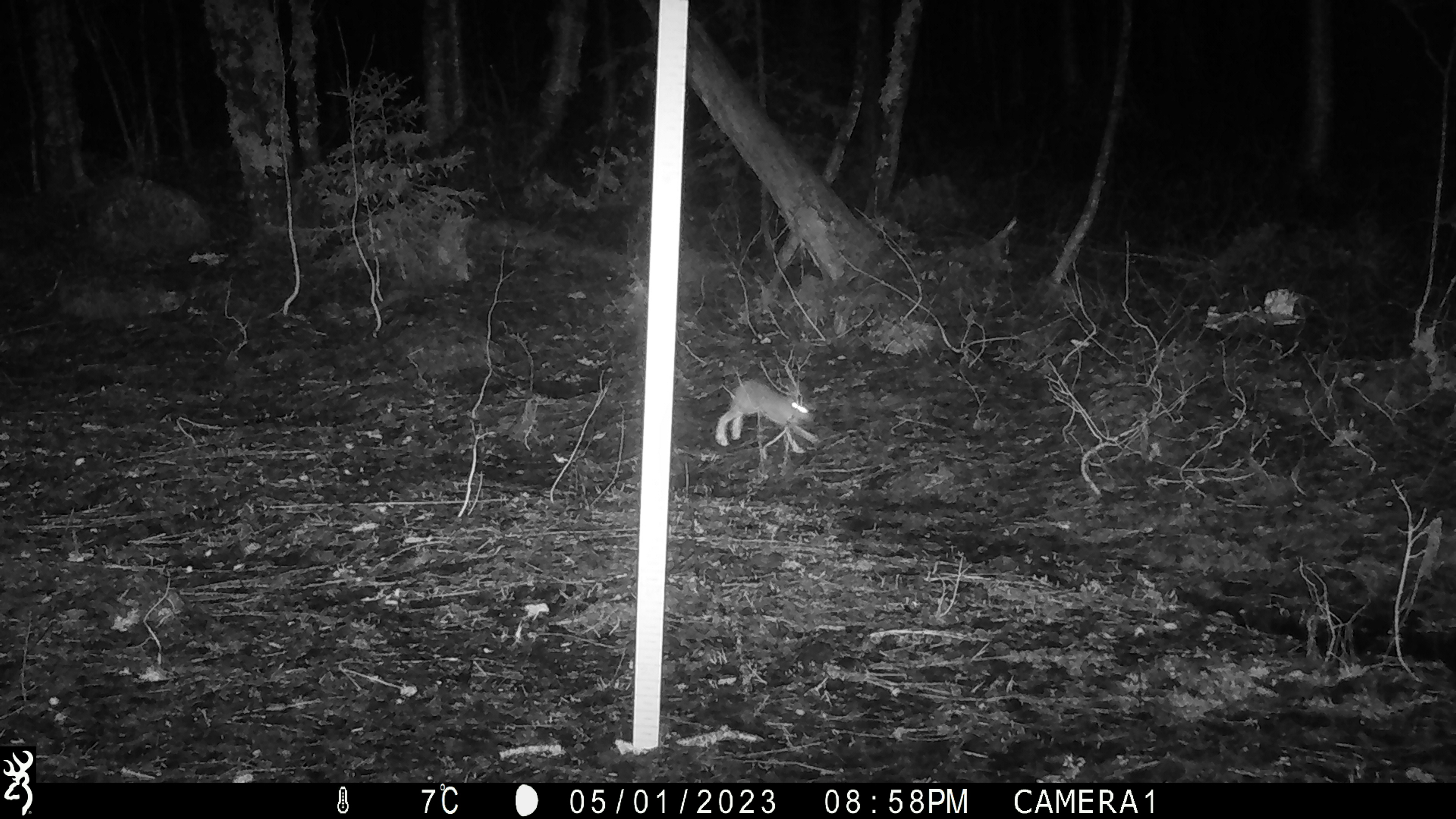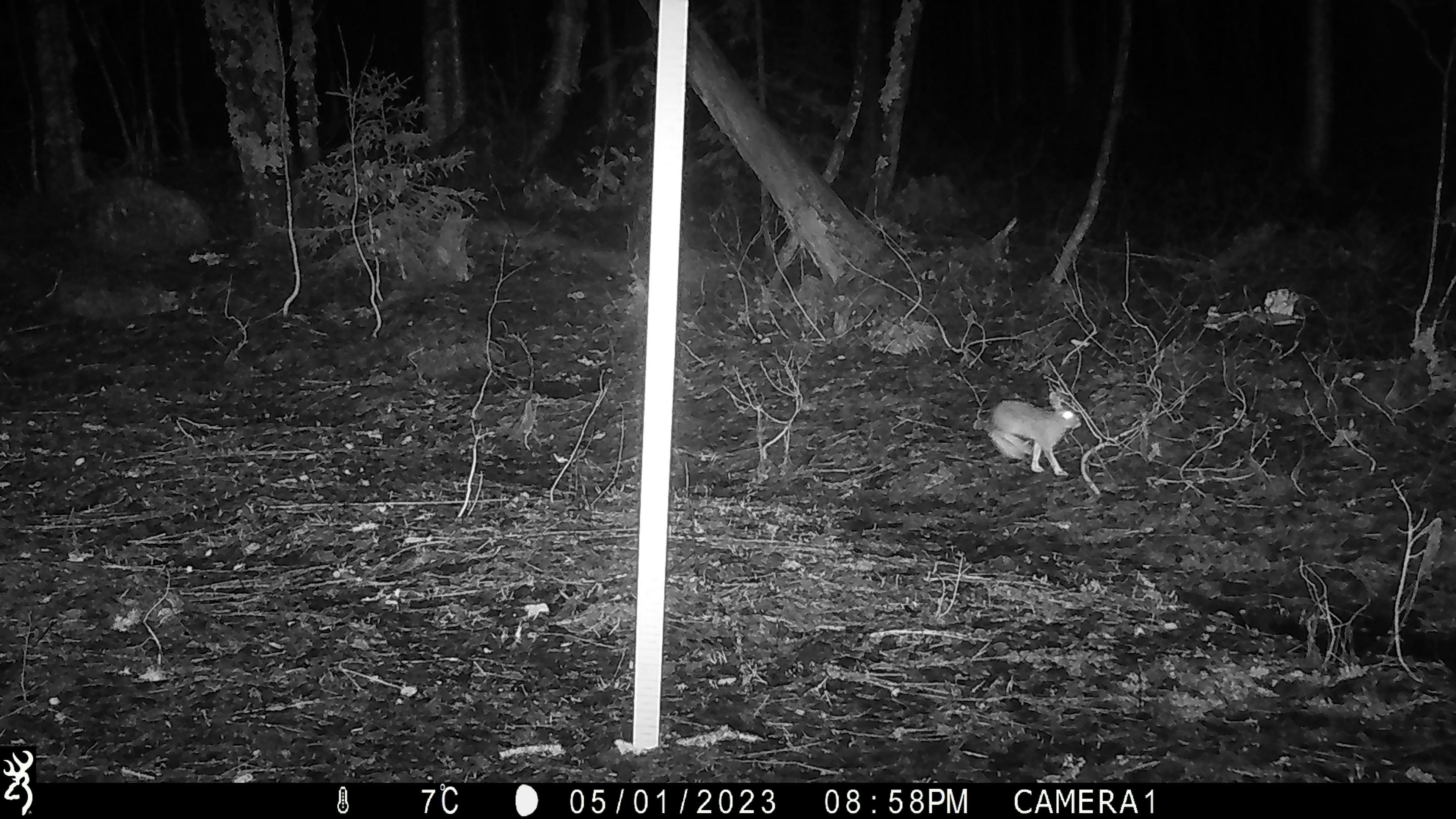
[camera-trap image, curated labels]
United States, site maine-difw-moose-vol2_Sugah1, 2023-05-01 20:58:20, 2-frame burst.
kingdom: Animalia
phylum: Chordata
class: Mammalia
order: Lagomorpha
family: Leporidae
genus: Lepus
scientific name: Lepus americanus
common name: snowshoe hare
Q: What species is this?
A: Snowshoe hare (Lepus americanus).